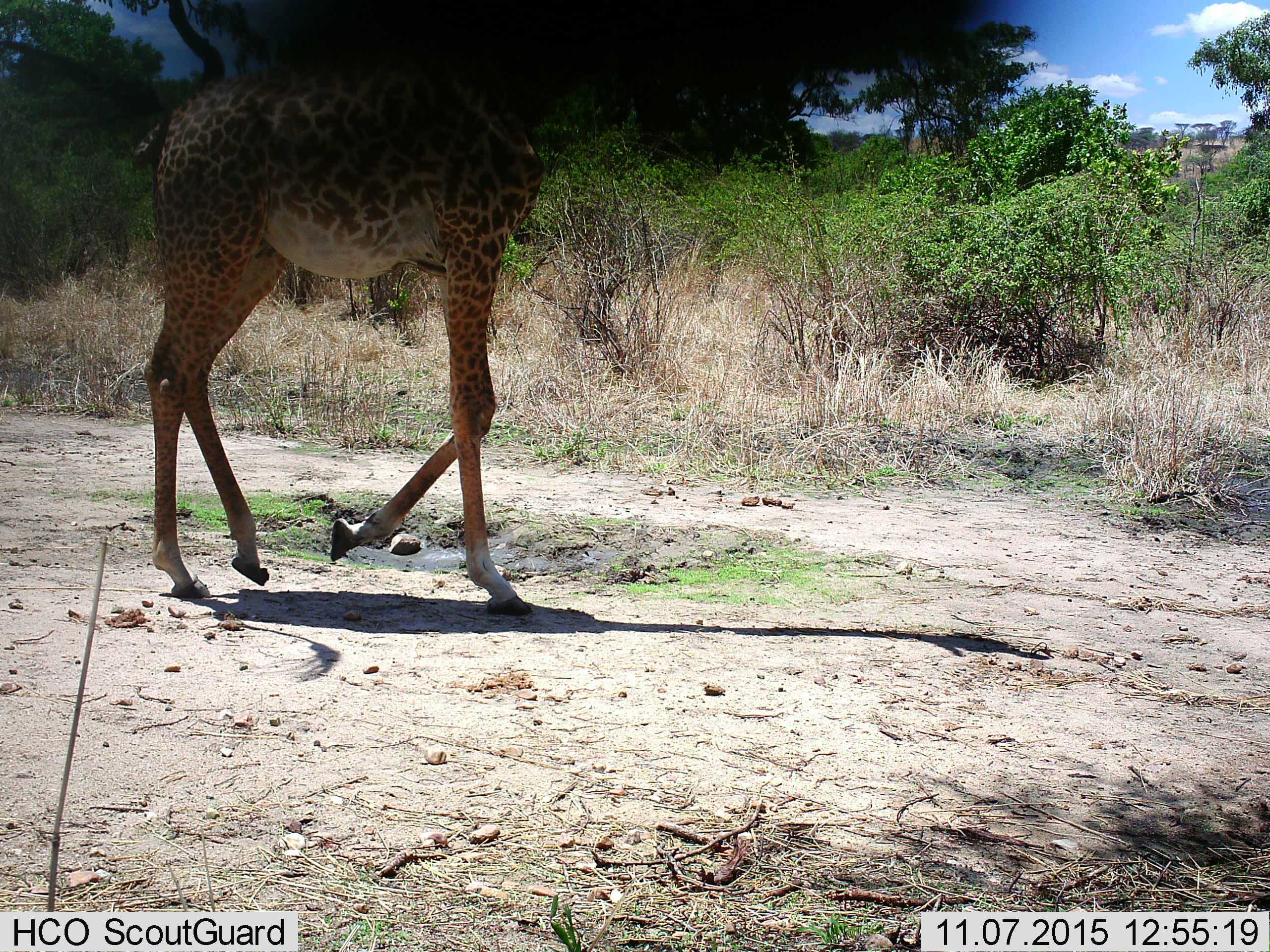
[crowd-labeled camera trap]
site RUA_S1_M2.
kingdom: Animalia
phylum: Chordata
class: Mammalia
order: Artiodactyla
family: Giraffidae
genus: Giraffa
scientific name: Giraffa camelopardalis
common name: giraffe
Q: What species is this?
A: Giraffe (Giraffa camelopardalis).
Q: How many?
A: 1.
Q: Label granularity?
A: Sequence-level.